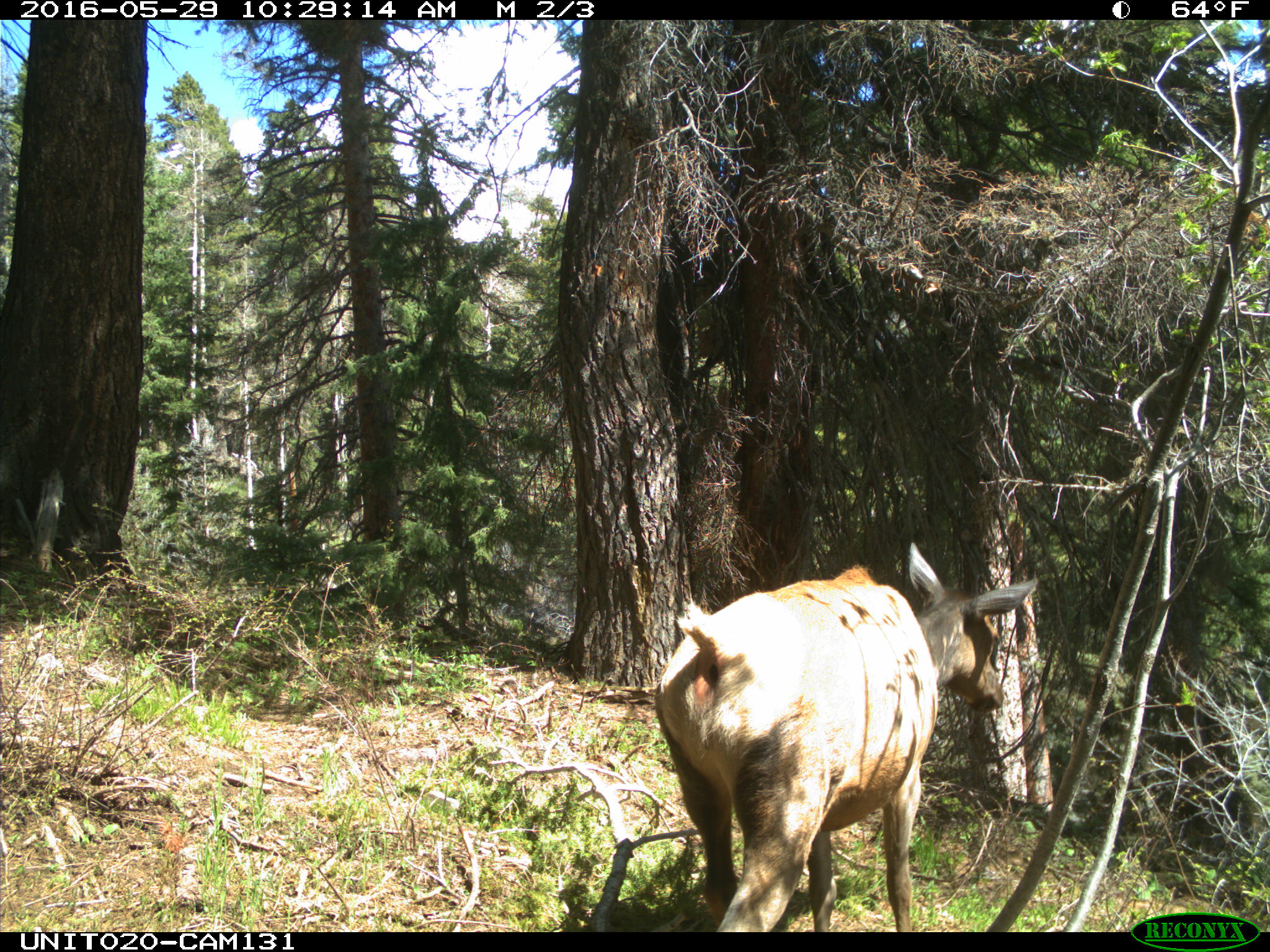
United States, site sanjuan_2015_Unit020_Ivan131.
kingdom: Animalia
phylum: Chordata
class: Mammalia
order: Artiodactyla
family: Cervidae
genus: Cervus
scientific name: Cervus elaphus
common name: red deer